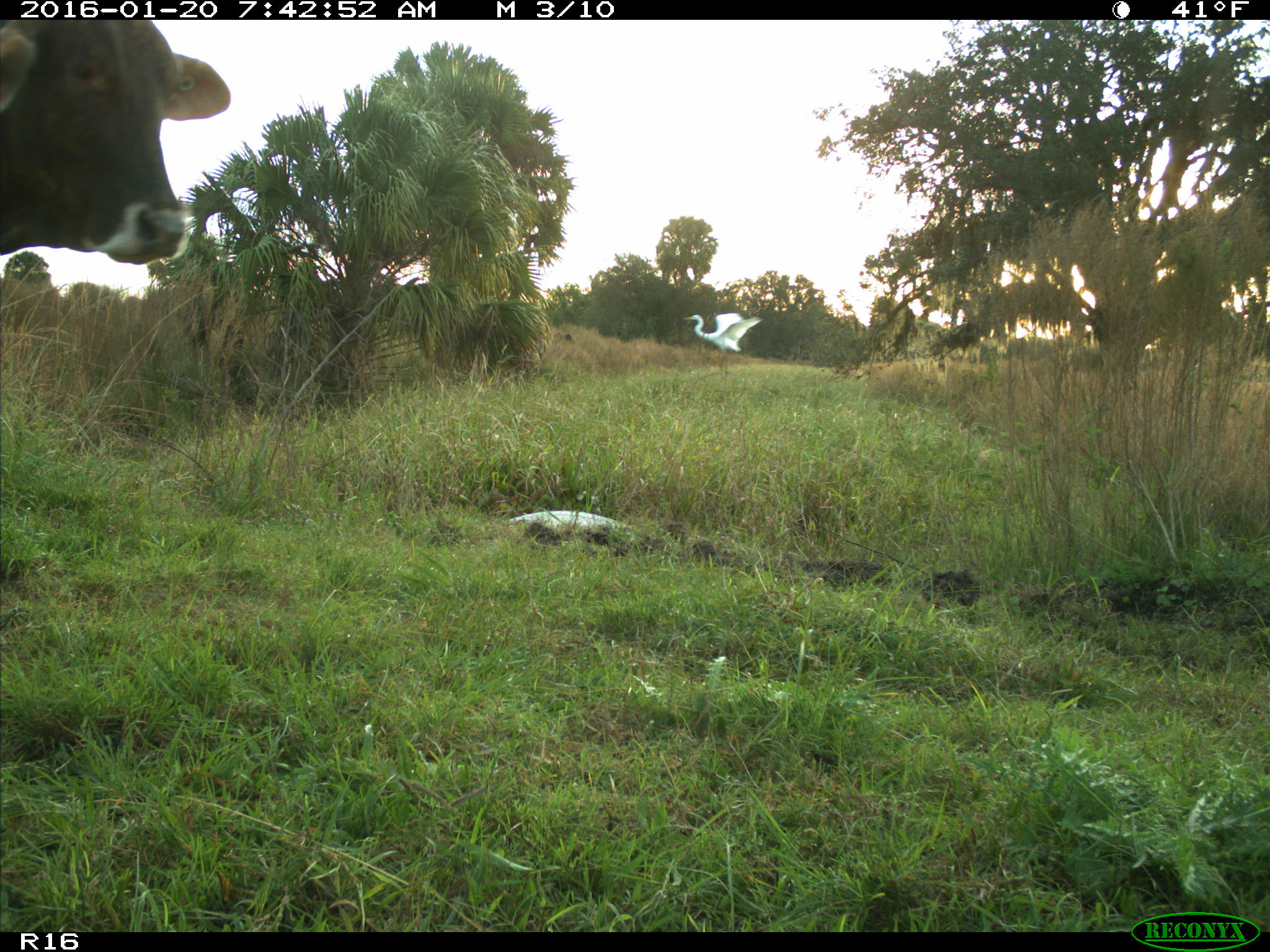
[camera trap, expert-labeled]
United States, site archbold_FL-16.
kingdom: Animalia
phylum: Chordata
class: Mammalia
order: Artiodactyla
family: Bovidae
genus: Bos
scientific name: Bos taurus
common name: domestic cow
Bos taurus (domestic cow).